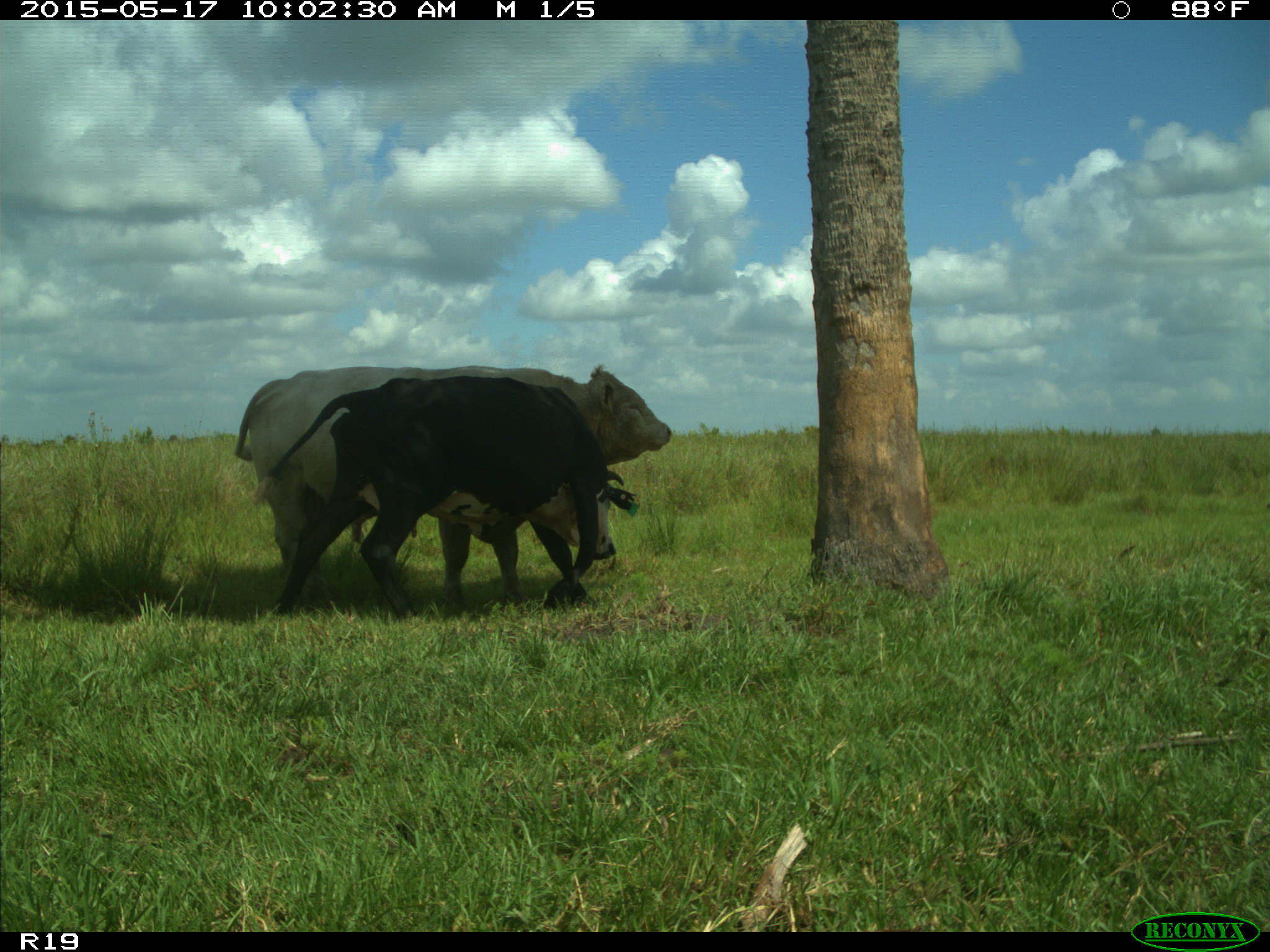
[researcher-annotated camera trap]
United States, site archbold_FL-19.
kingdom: Animalia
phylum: Chordata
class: Mammalia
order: Artiodactyla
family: Bovidae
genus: Bos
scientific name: Bos taurus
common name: domestic cow